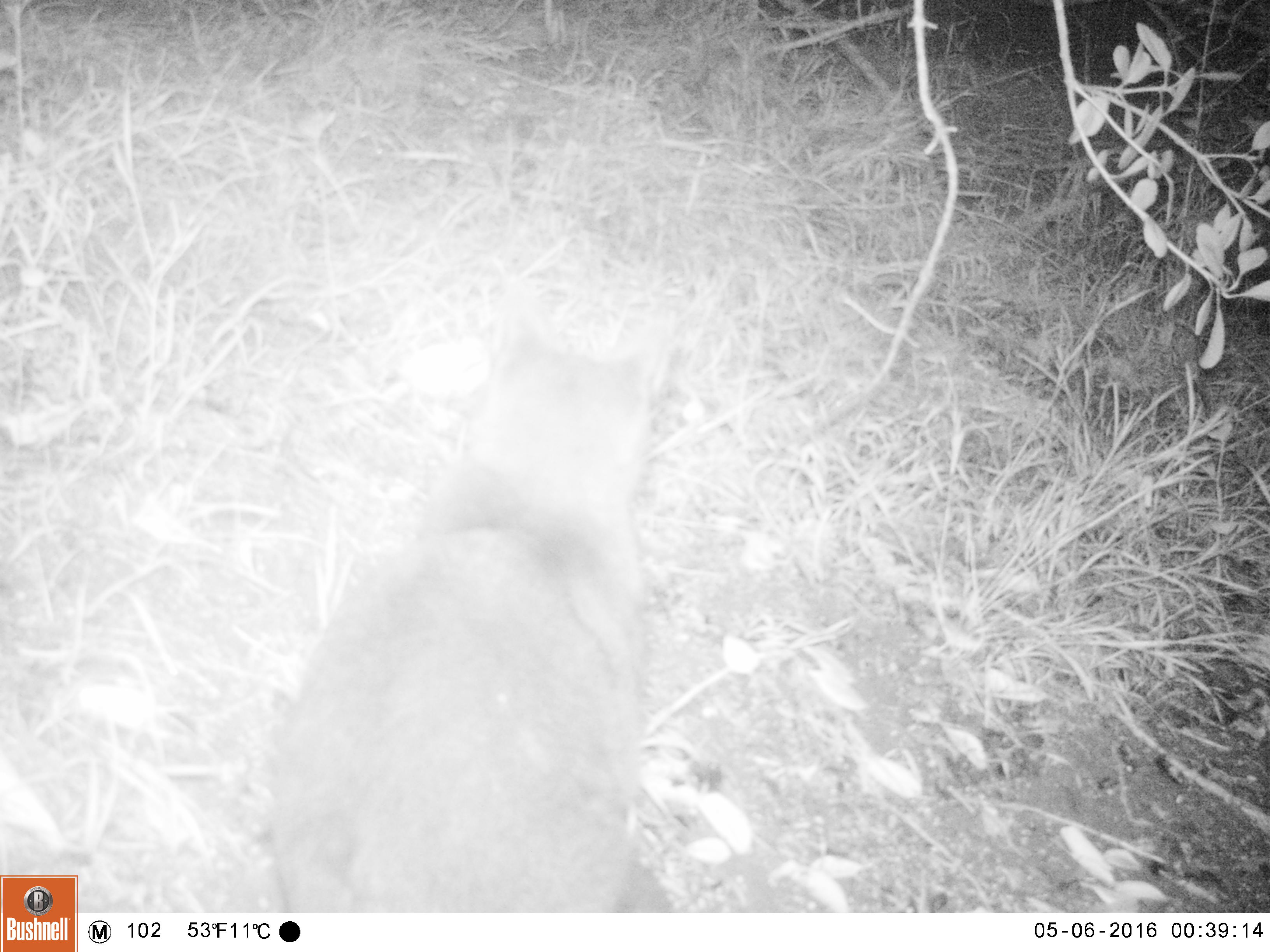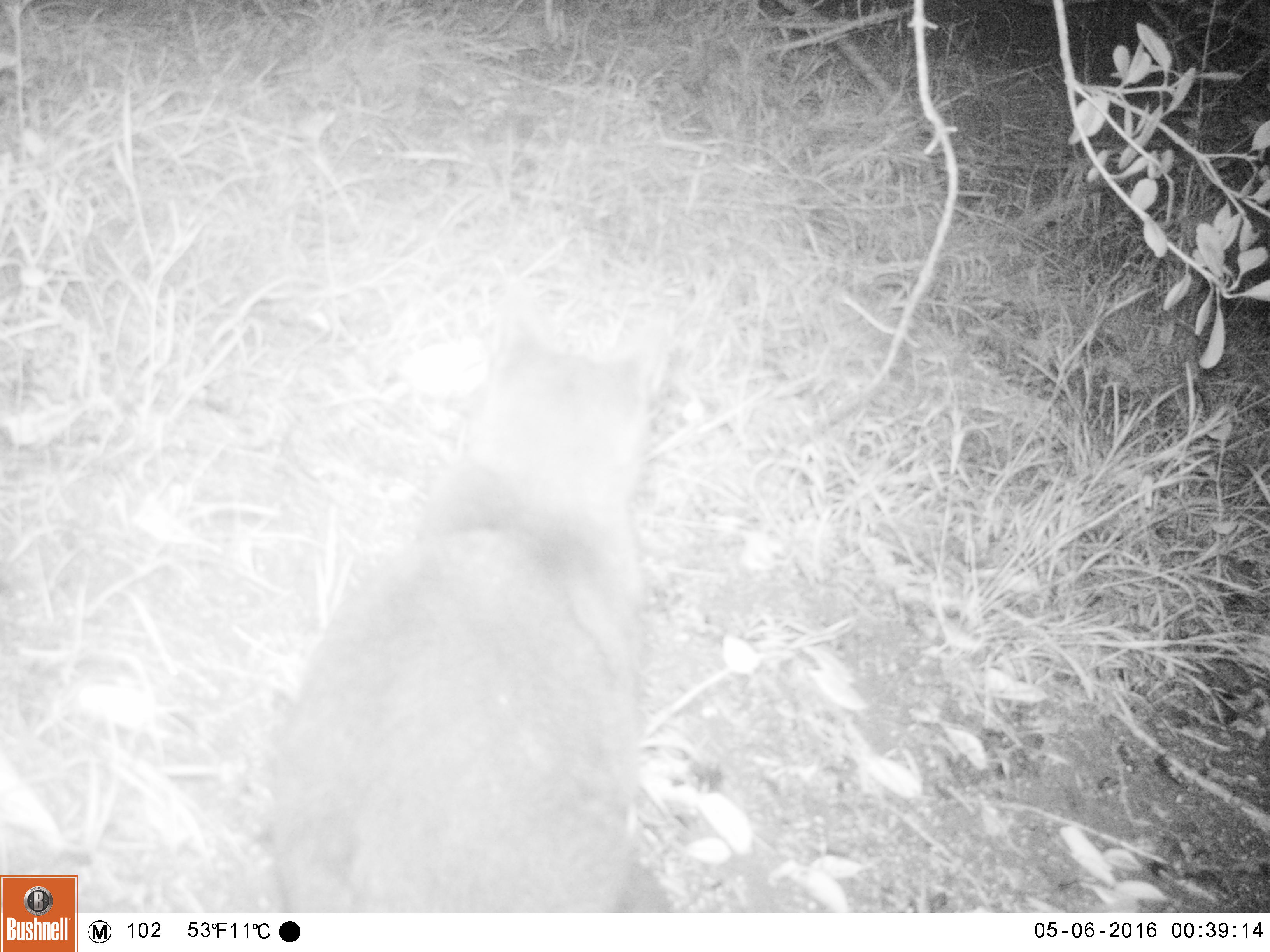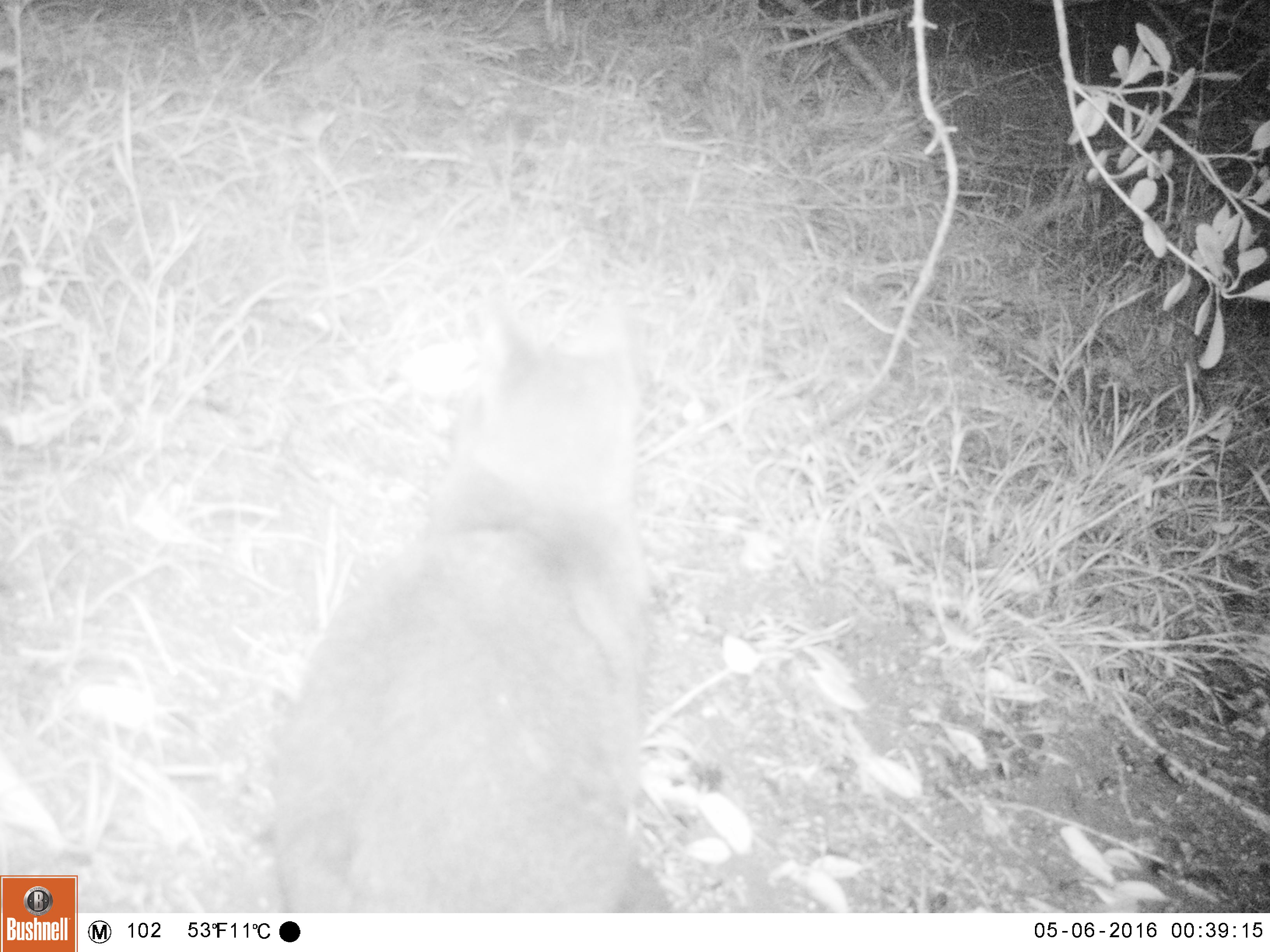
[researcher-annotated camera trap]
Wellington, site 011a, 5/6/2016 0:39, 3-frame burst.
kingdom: Animalia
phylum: Chordata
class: Mammalia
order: Carnivora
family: Felidae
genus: Felis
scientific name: Felis catus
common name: cat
Cat (Felis catus).